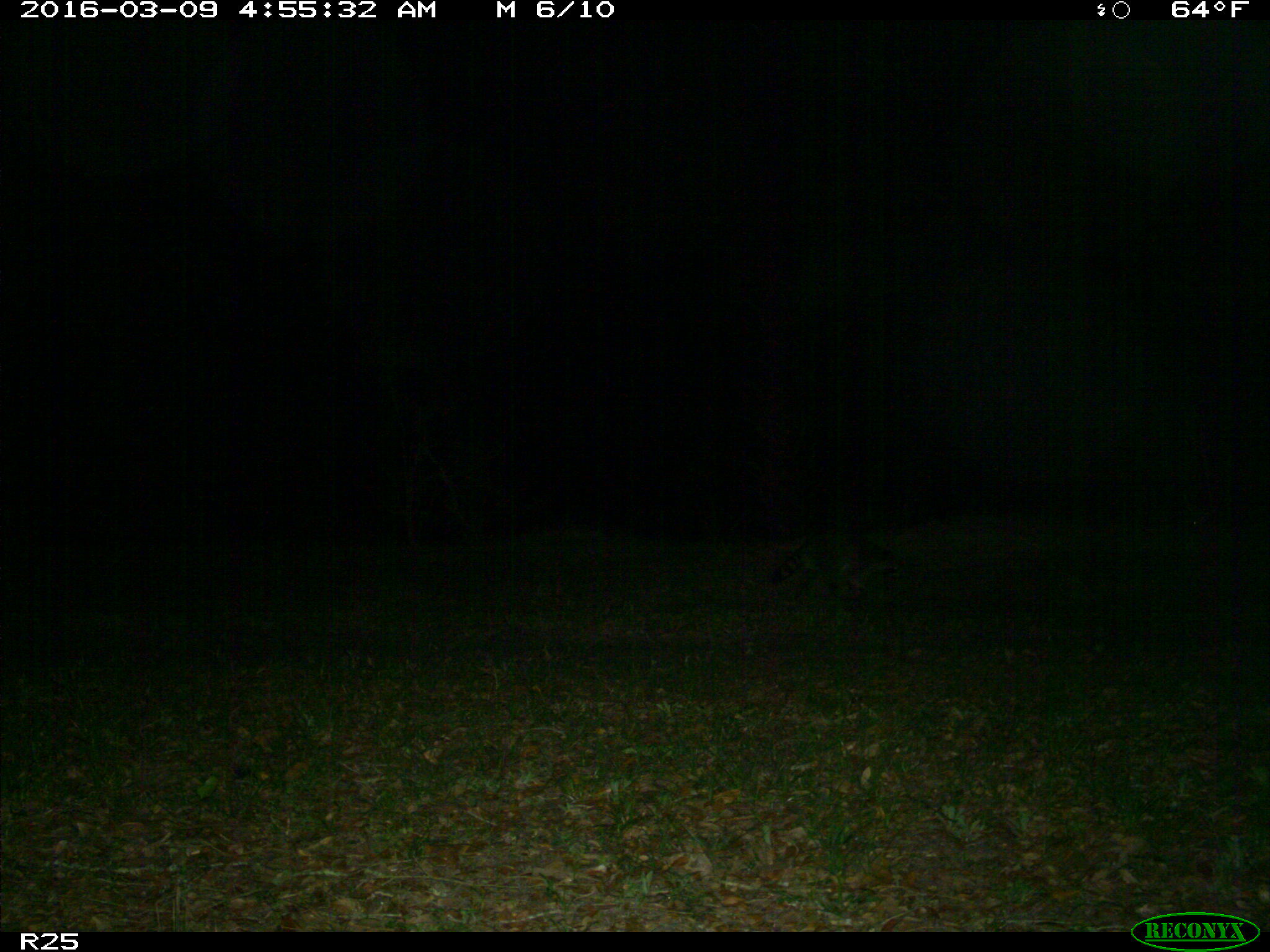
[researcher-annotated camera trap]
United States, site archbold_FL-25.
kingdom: Animalia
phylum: Chordata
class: Mammalia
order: Carnivora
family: Procyonidae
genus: Procyon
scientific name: Procyon lotor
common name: common raccoon